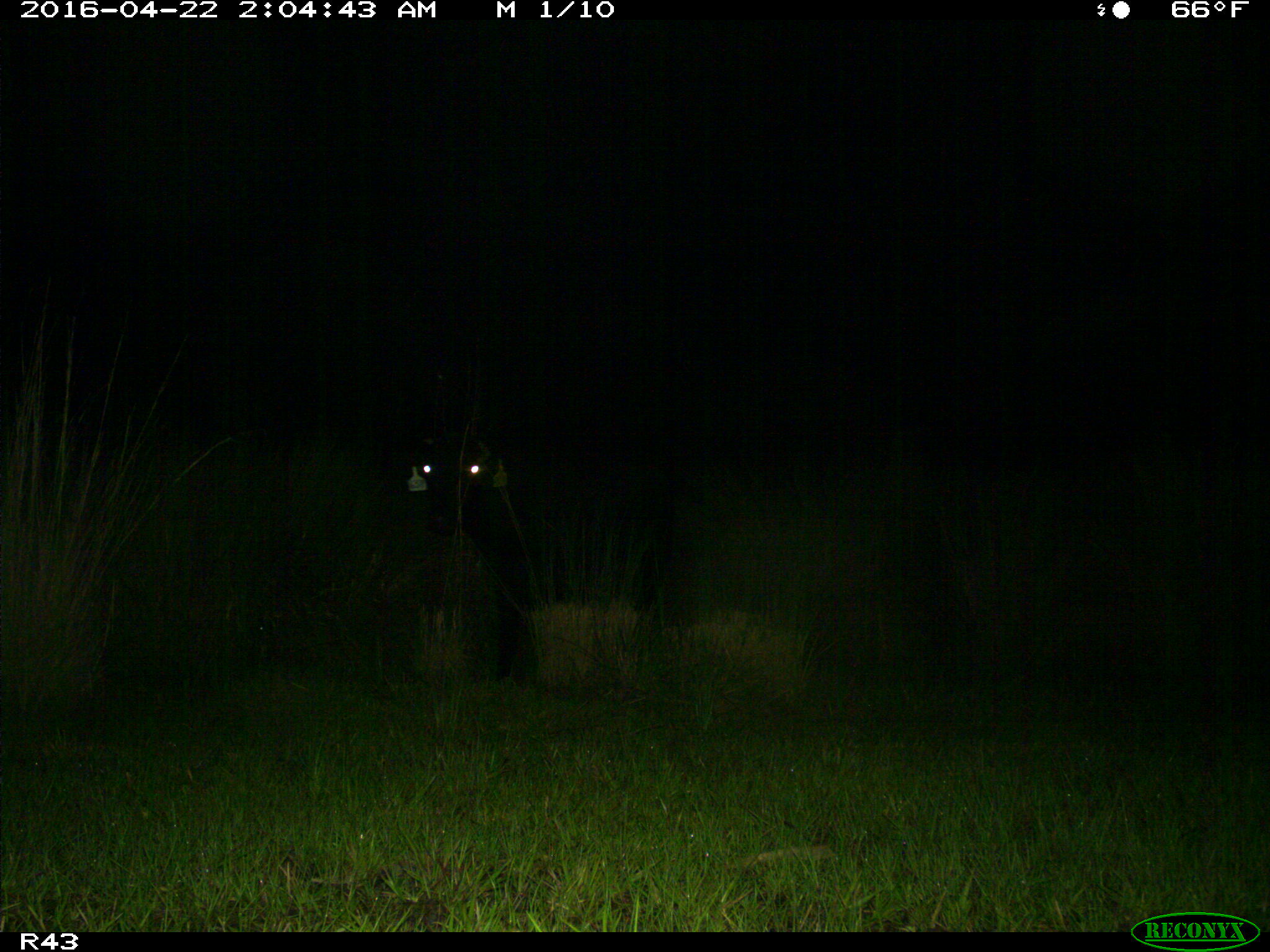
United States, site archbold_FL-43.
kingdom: Animalia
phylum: Chordata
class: Mammalia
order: Artiodactyla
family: Bovidae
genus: Bos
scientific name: Bos taurus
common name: domestic cow